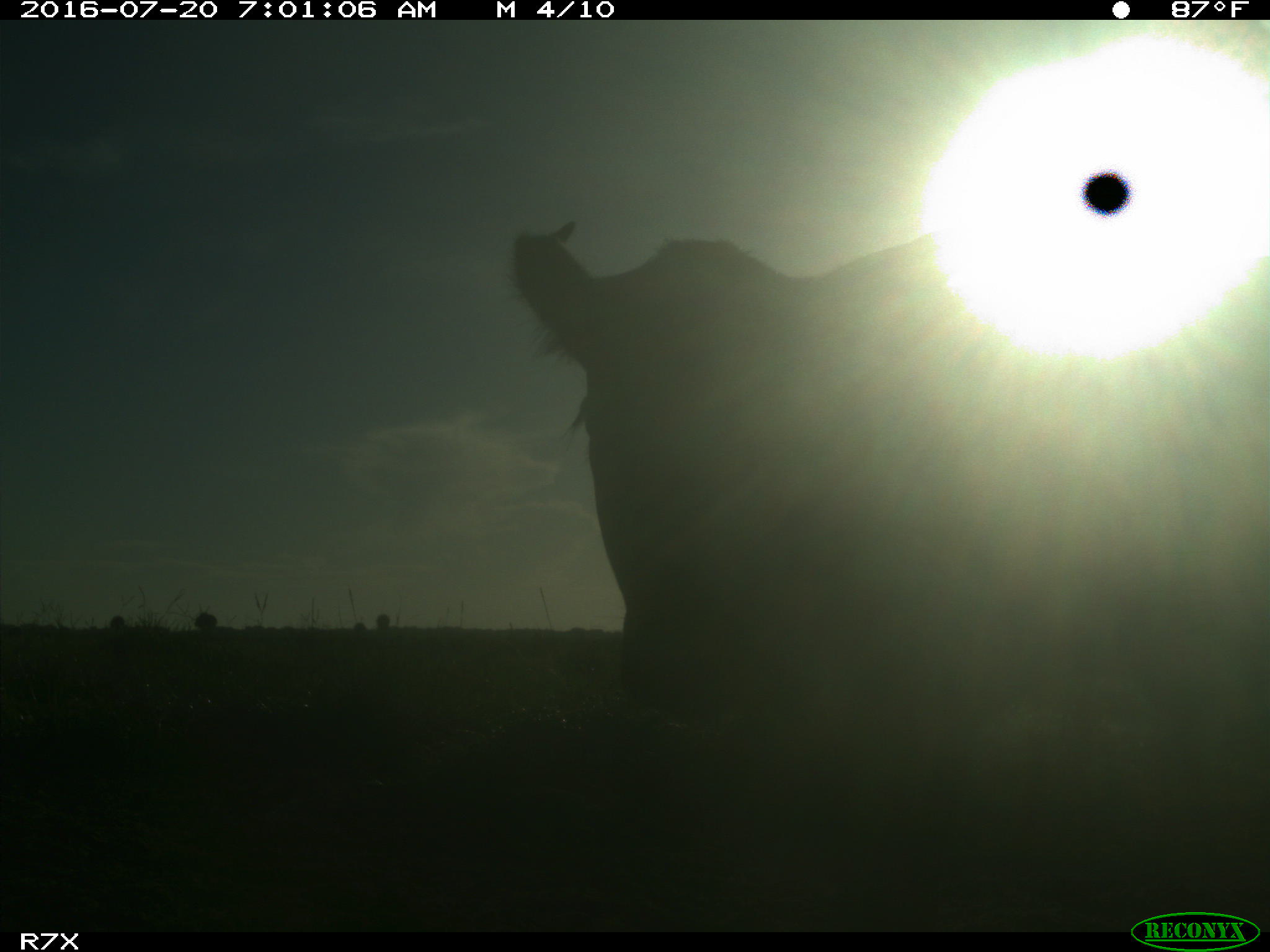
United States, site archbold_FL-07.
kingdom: Animalia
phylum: Chordata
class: Mammalia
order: Artiodactyla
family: Bovidae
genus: Bos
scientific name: Bos taurus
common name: domestic cow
Bos taurus (domestic cow).